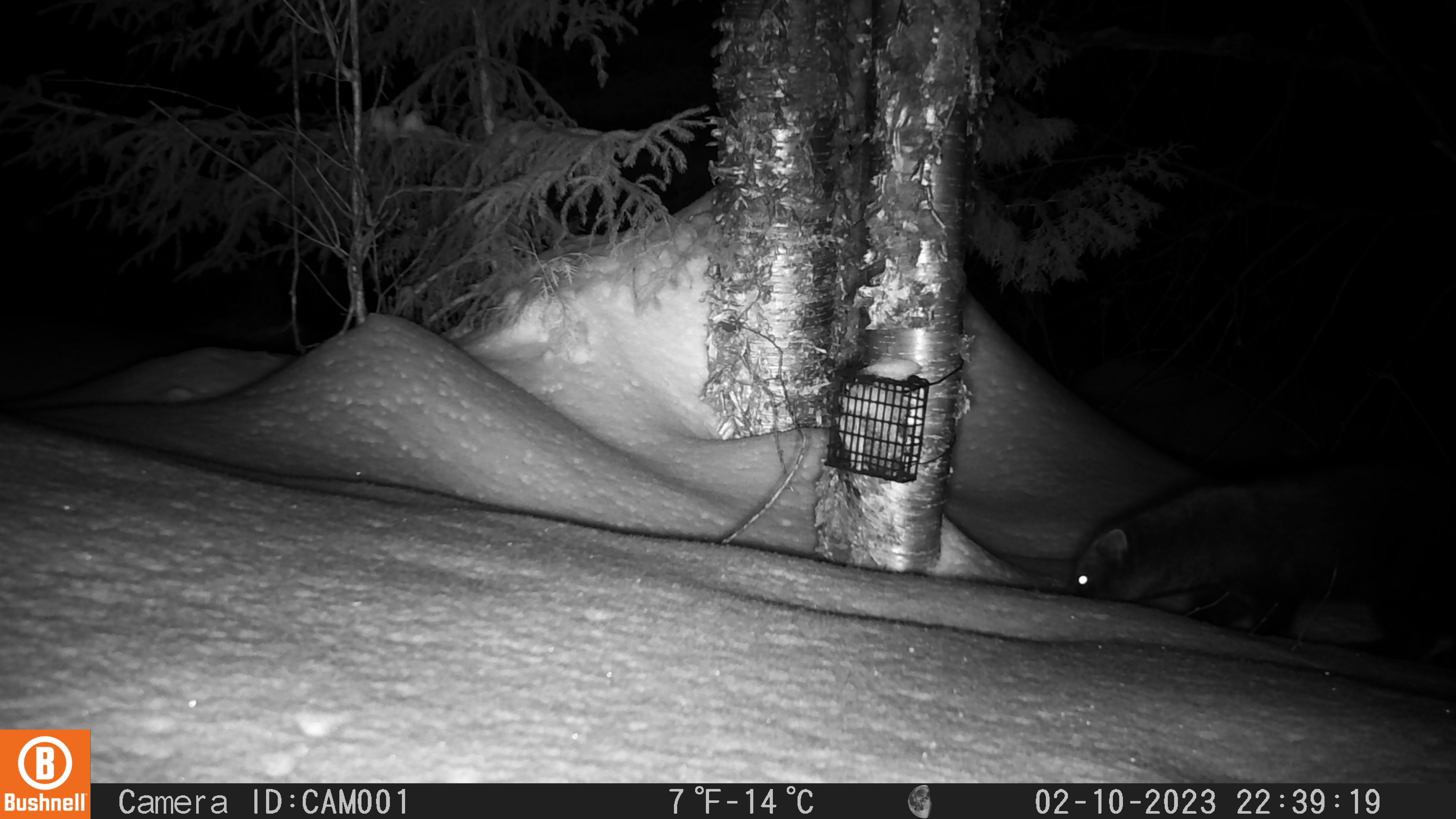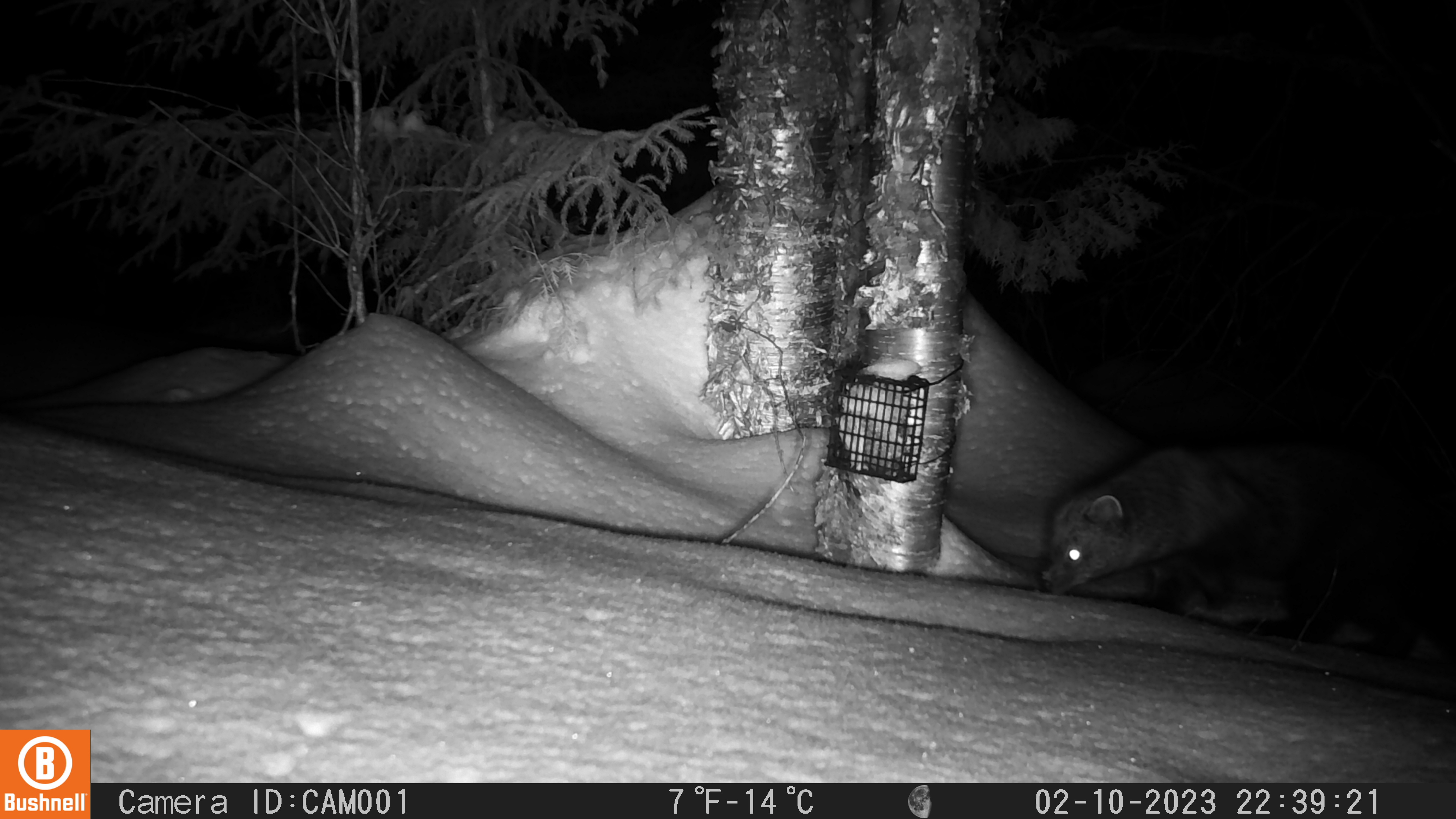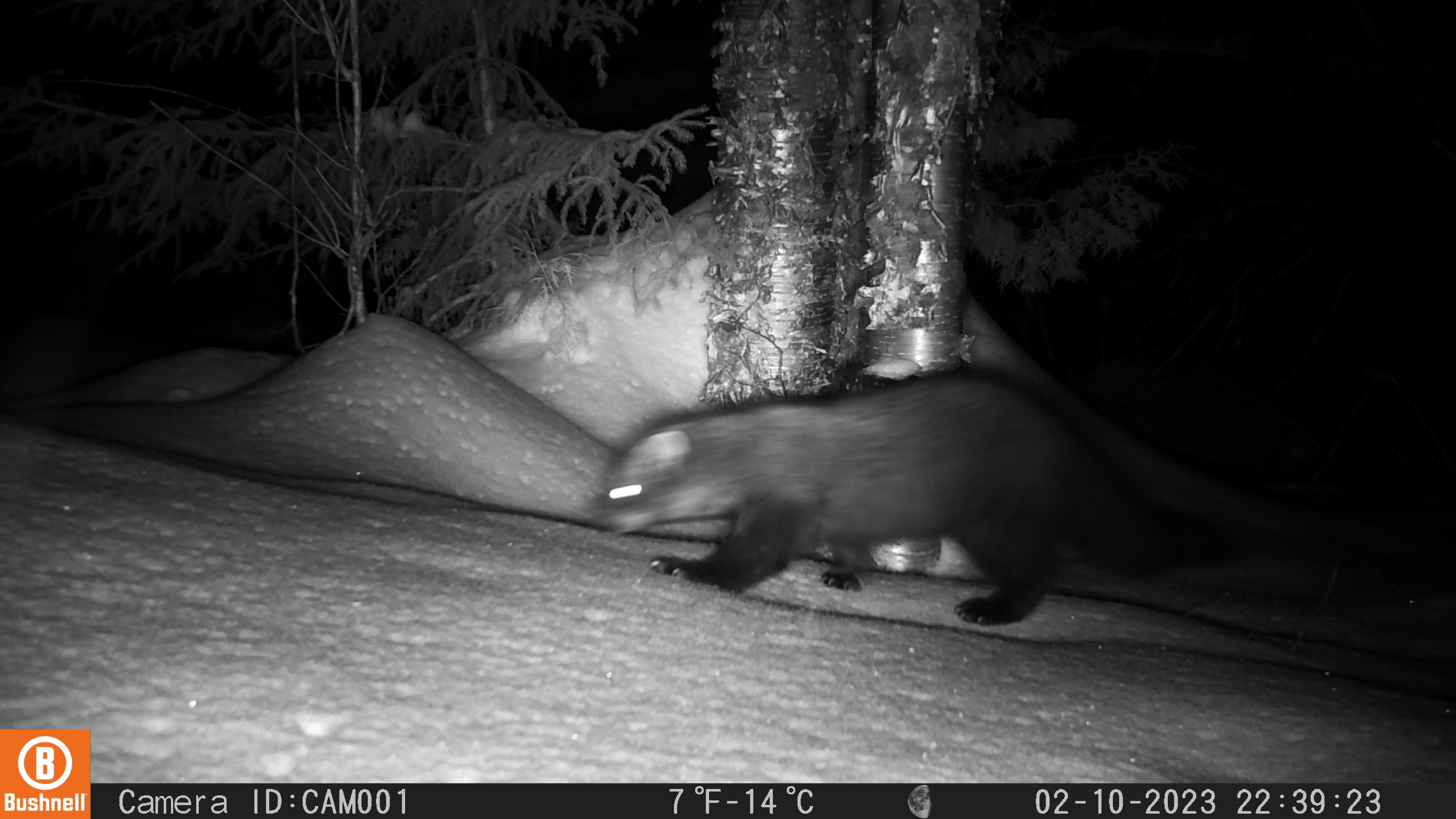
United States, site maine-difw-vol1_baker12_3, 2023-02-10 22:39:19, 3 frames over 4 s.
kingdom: Animalia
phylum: Chordata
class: Mammalia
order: Carnivora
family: Mustelidae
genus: Pekania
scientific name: Pekania pennanti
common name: fisher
Fisher (Pekania pennanti).